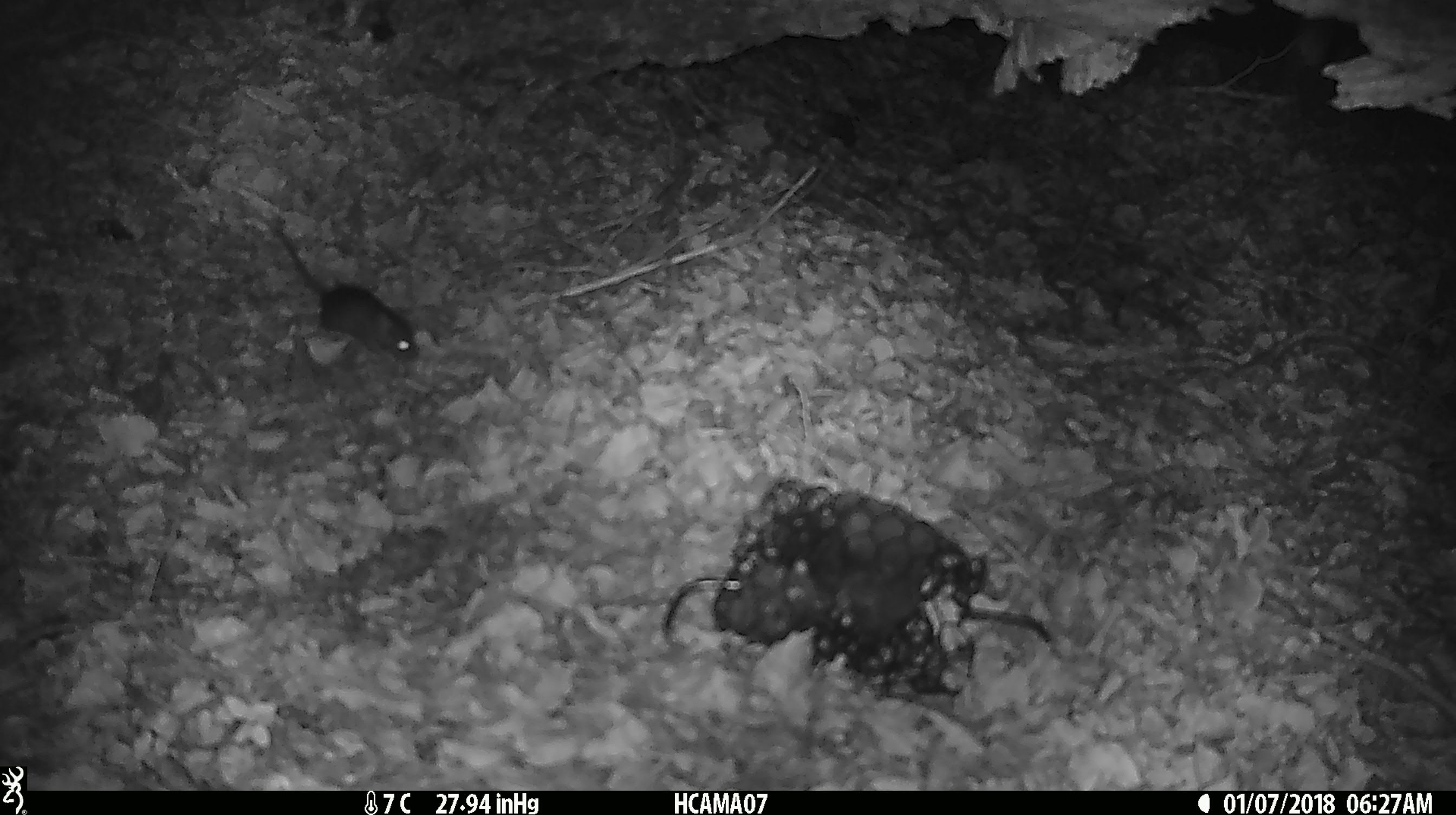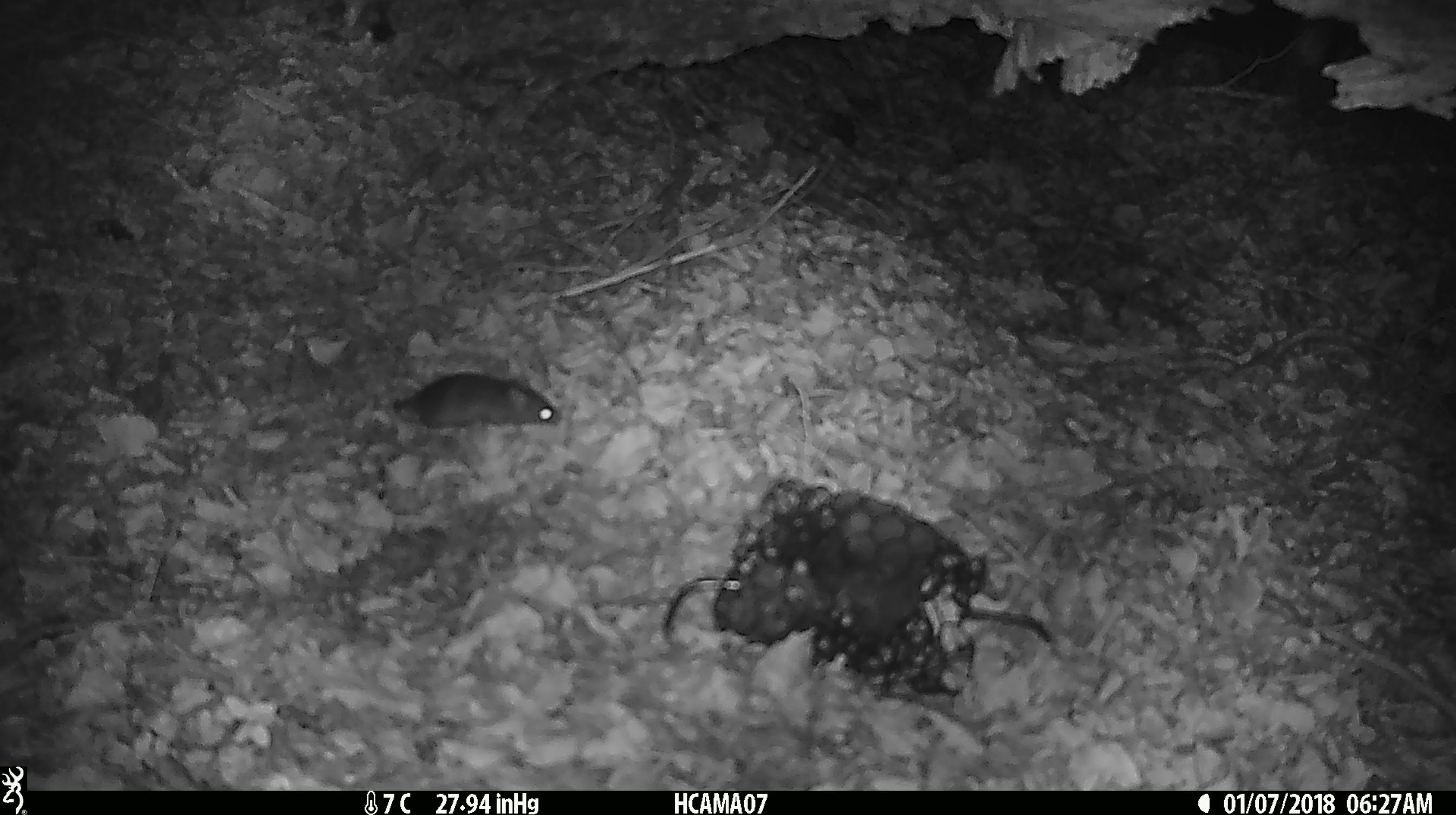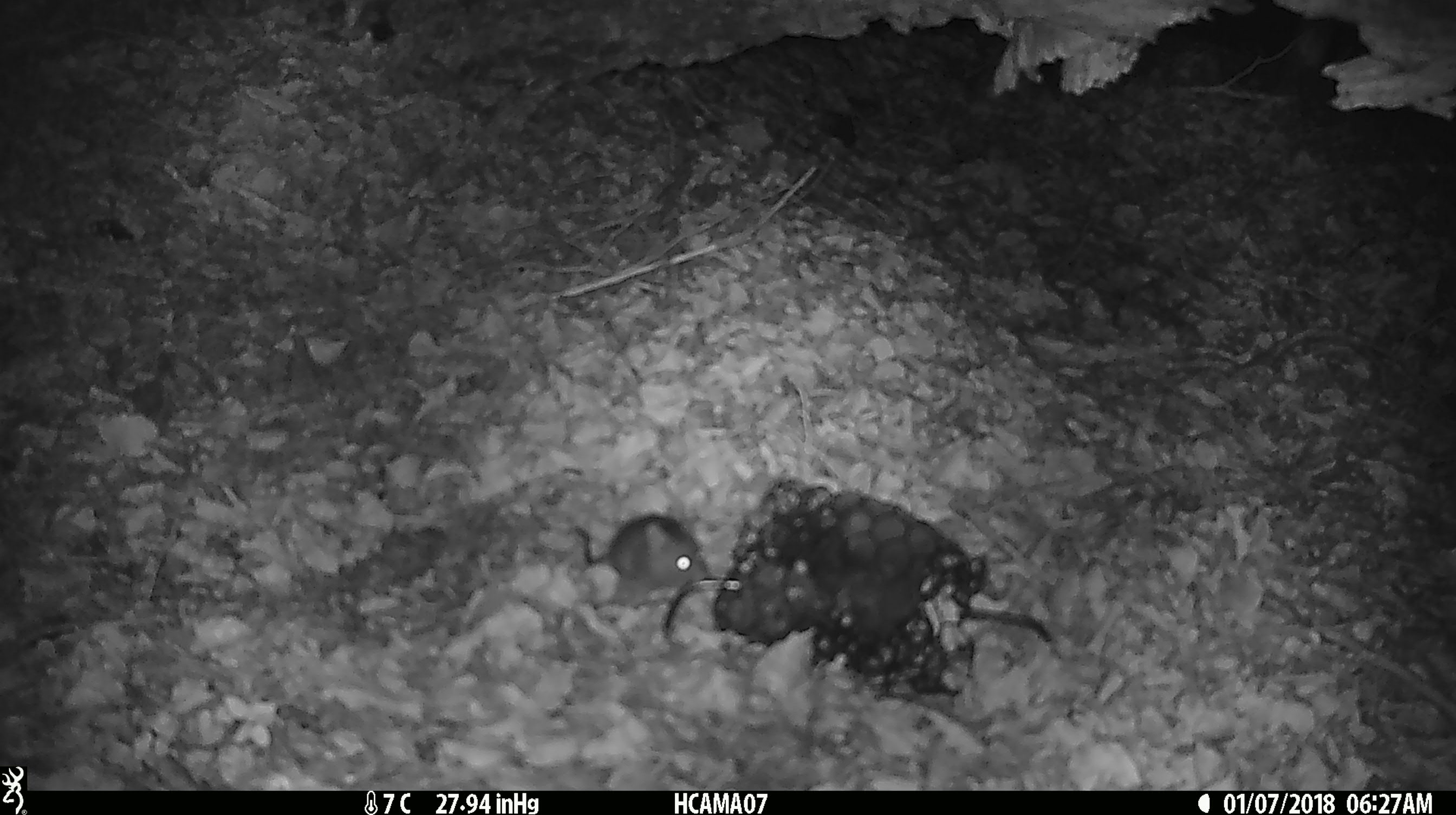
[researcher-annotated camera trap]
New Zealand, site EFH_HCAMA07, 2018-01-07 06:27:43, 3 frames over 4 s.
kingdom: Animalia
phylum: Chordata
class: Mammalia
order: Rodentia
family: Muridae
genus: Mus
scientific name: Mus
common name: mouse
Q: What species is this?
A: Mouse (Mus).